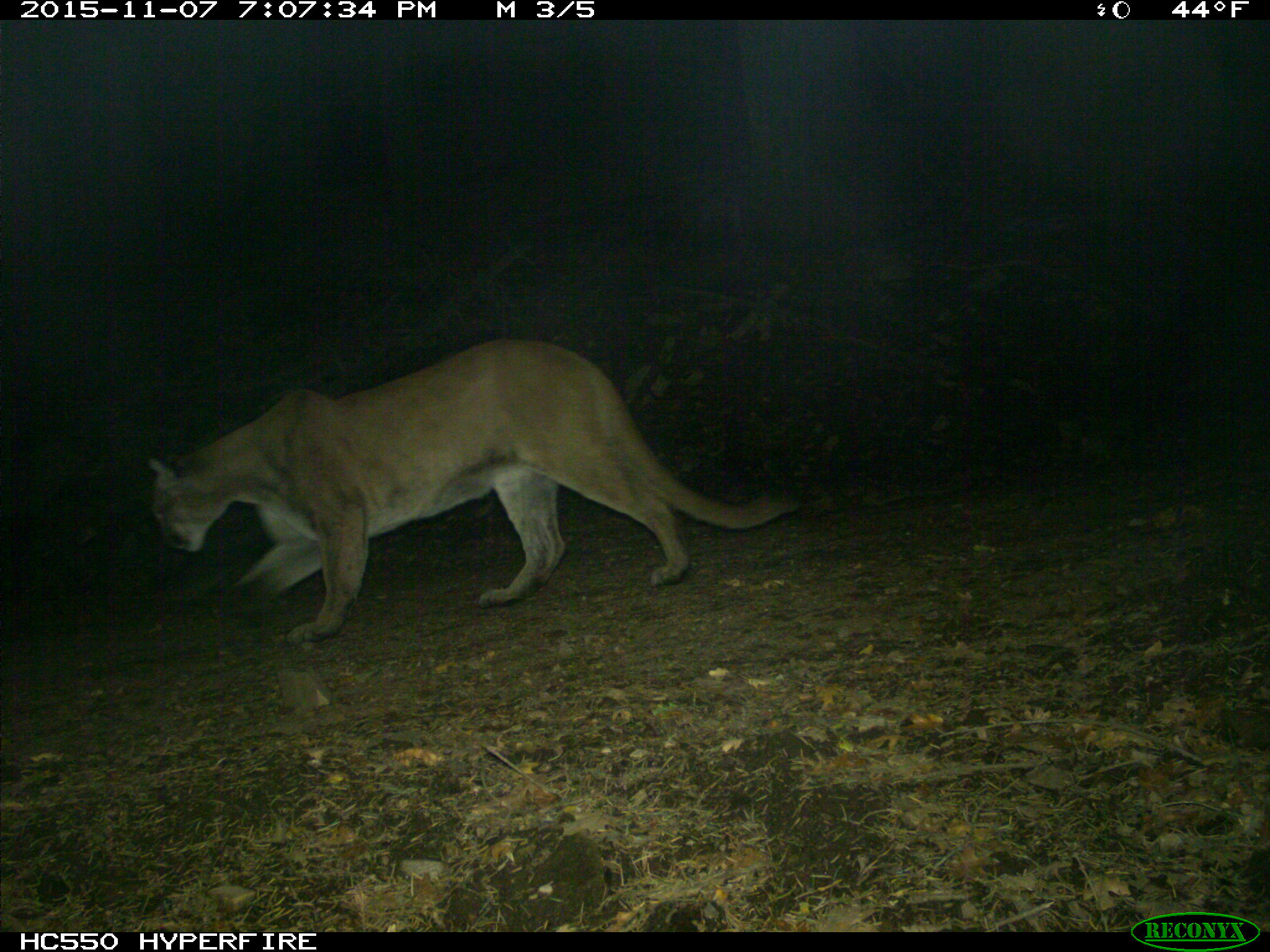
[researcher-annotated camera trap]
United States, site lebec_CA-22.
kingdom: Animalia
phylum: Chordata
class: Mammalia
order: Carnivora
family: Felidae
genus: Puma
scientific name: Puma concolor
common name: mountain lion